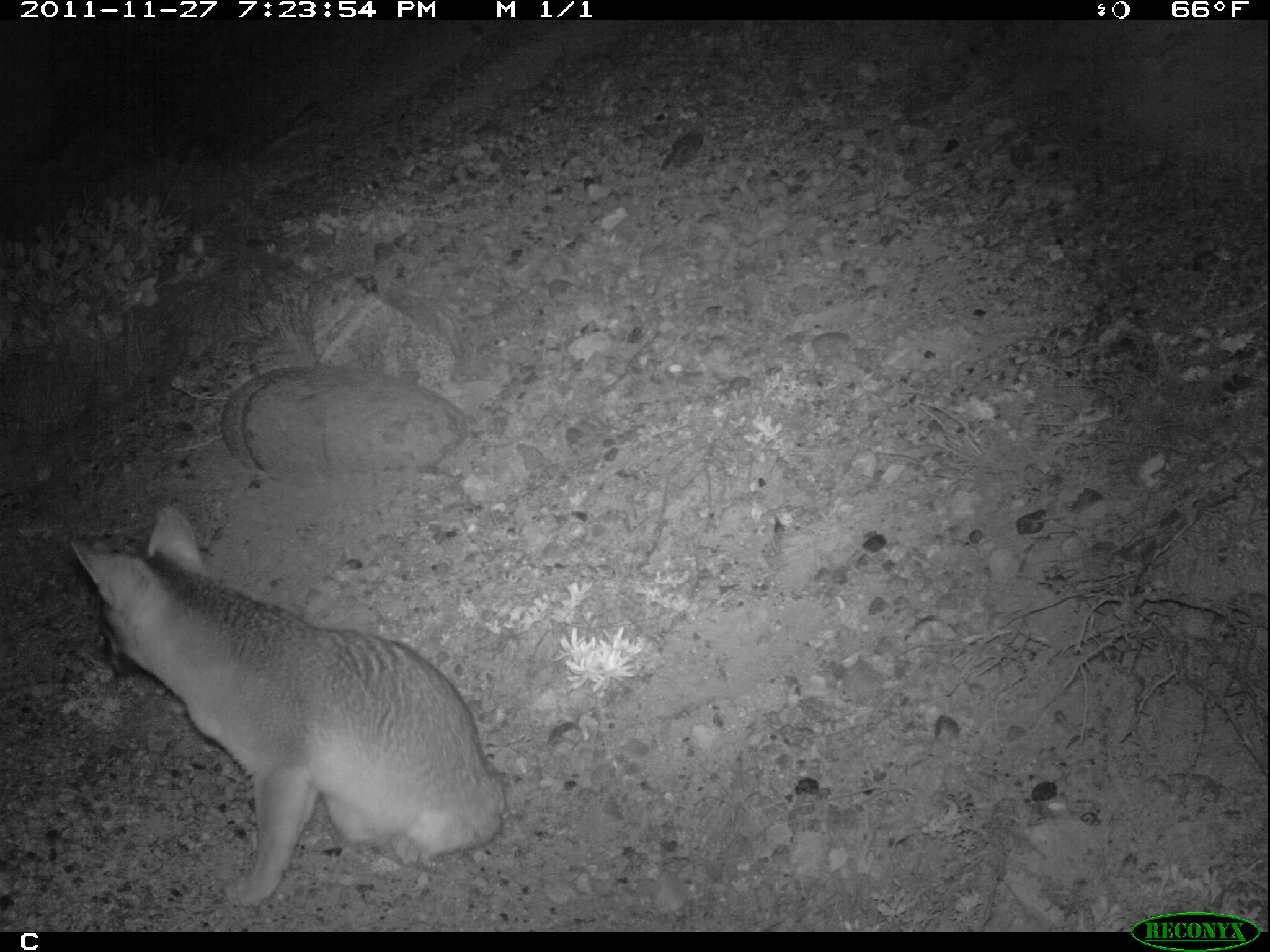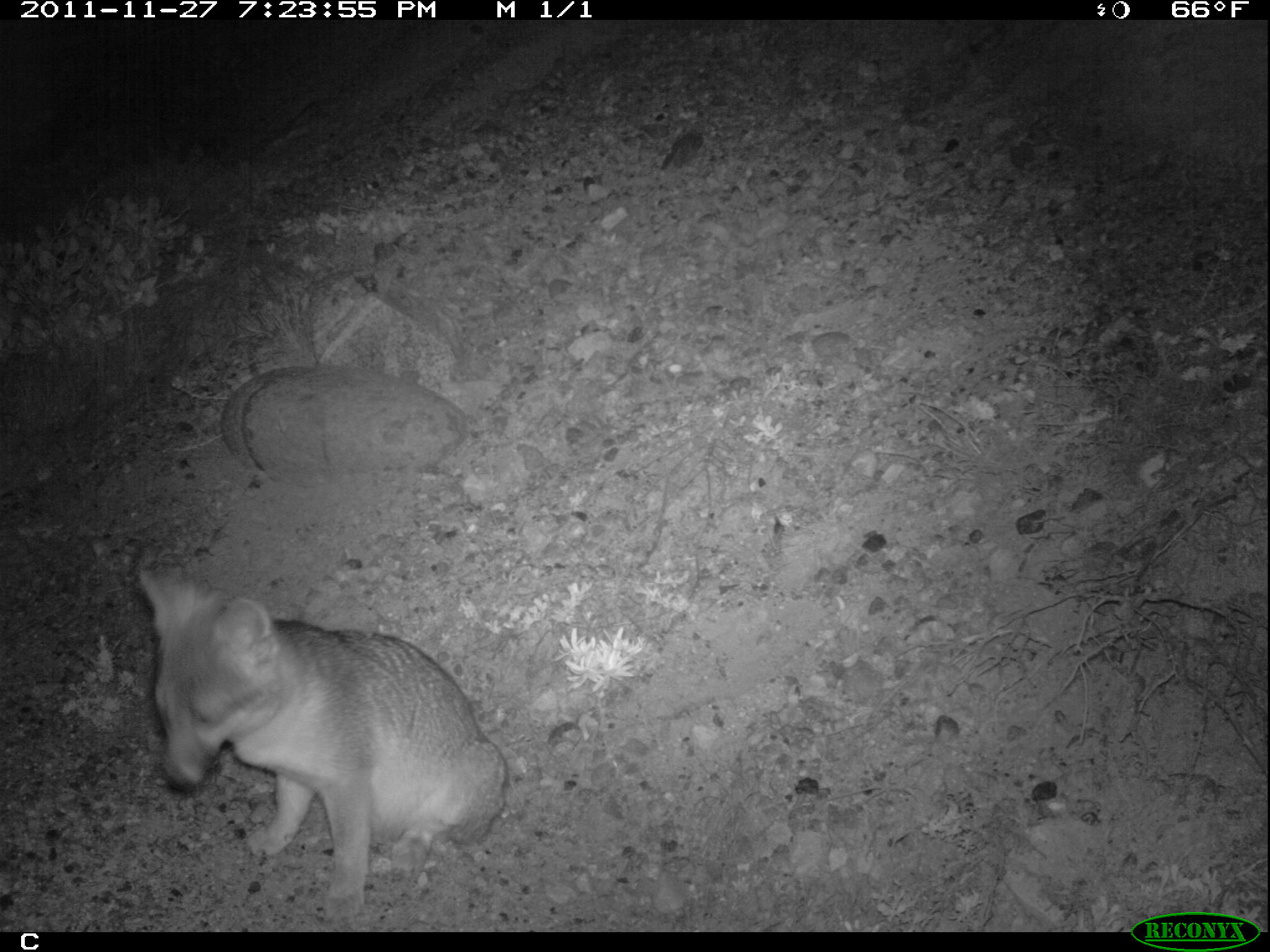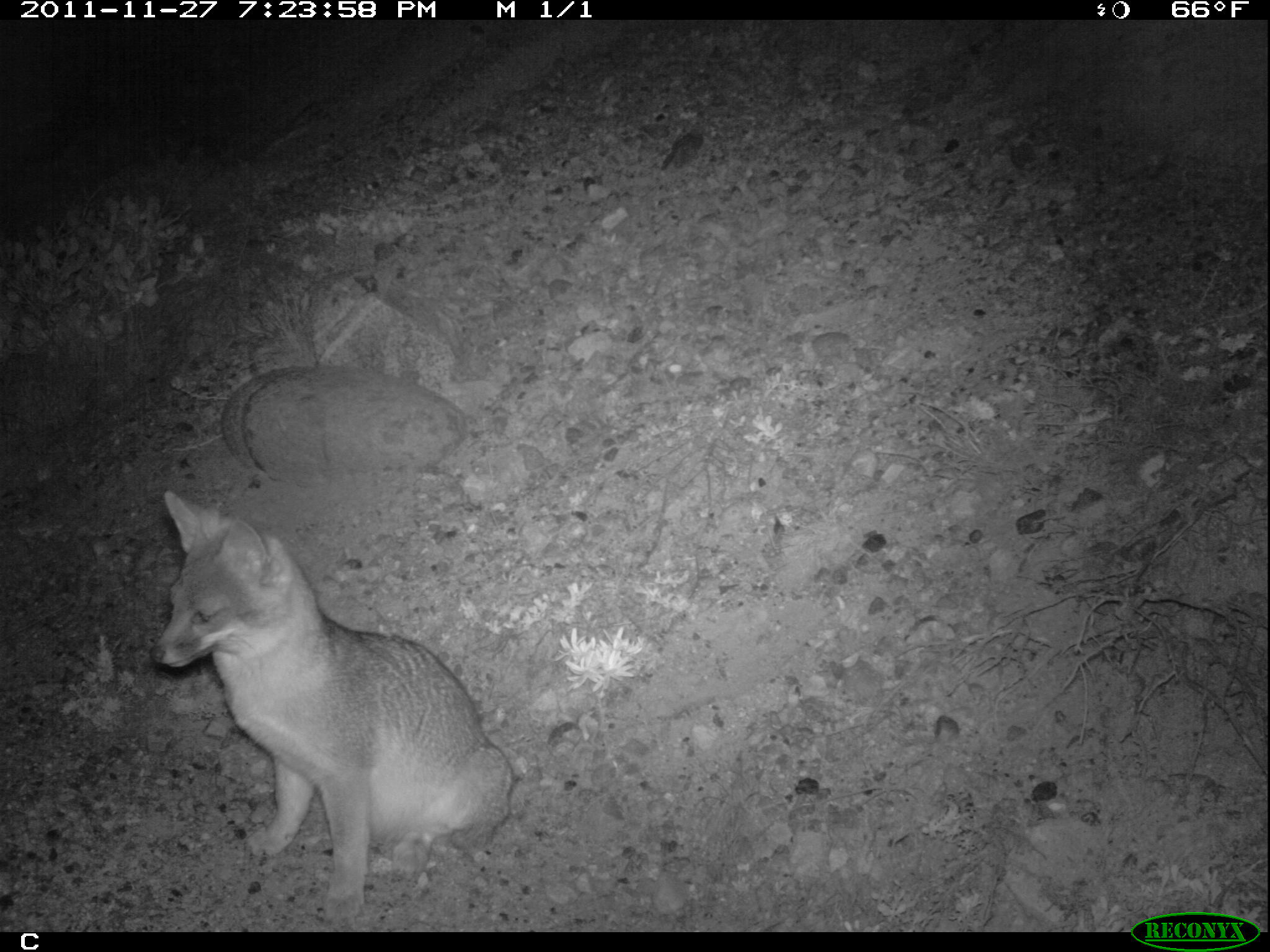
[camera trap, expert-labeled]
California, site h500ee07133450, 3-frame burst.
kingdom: Animalia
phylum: Chordata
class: Mammalia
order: Carnivora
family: Canidae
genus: Urocyon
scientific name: Urocyon littoralis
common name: island fox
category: fox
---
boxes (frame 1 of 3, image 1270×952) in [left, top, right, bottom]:
fox: [69, 503, 506, 909]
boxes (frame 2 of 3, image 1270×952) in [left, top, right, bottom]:
fox: [134, 558, 505, 924]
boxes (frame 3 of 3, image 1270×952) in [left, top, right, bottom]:
fox: [149, 490, 513, 923]